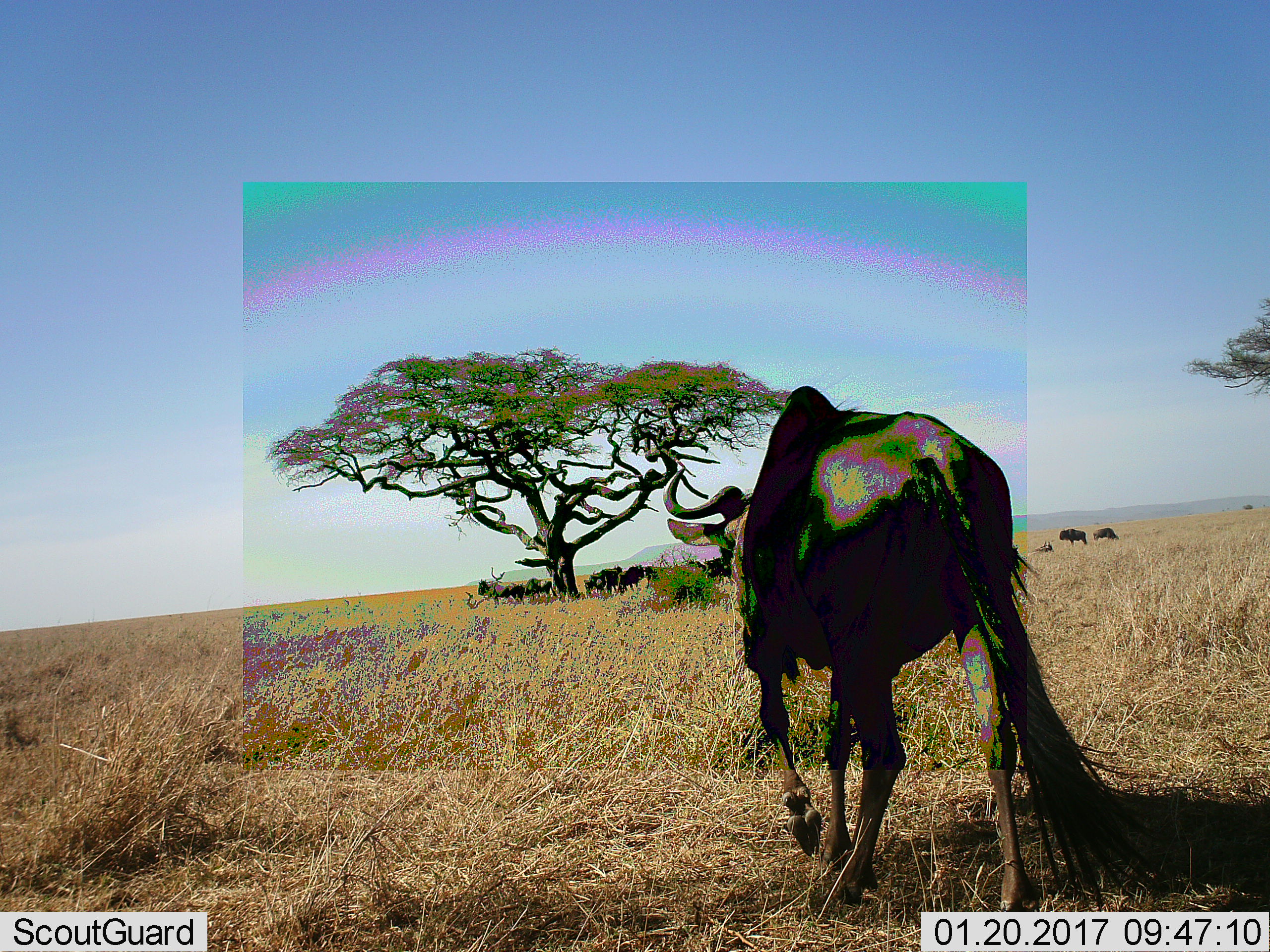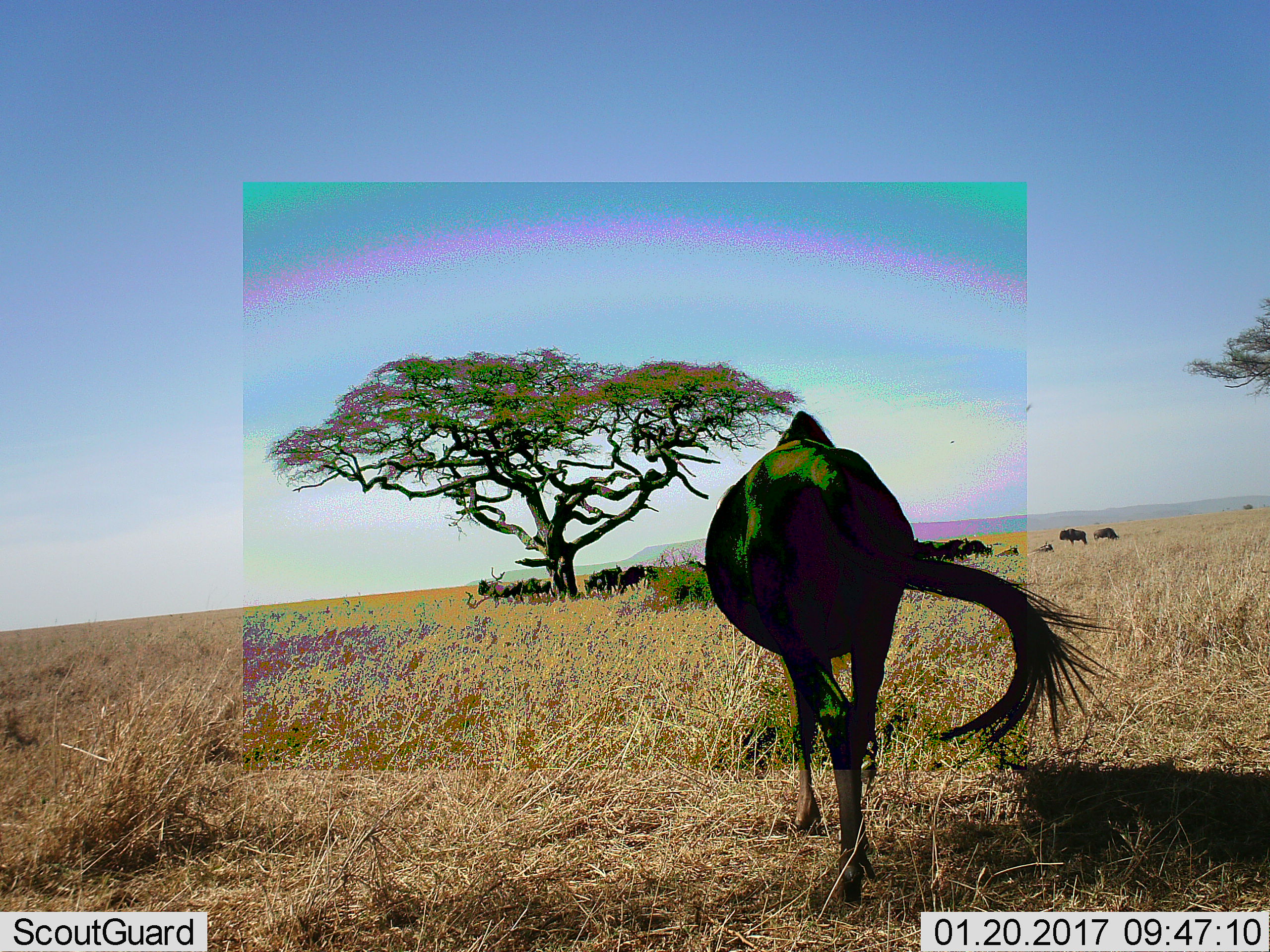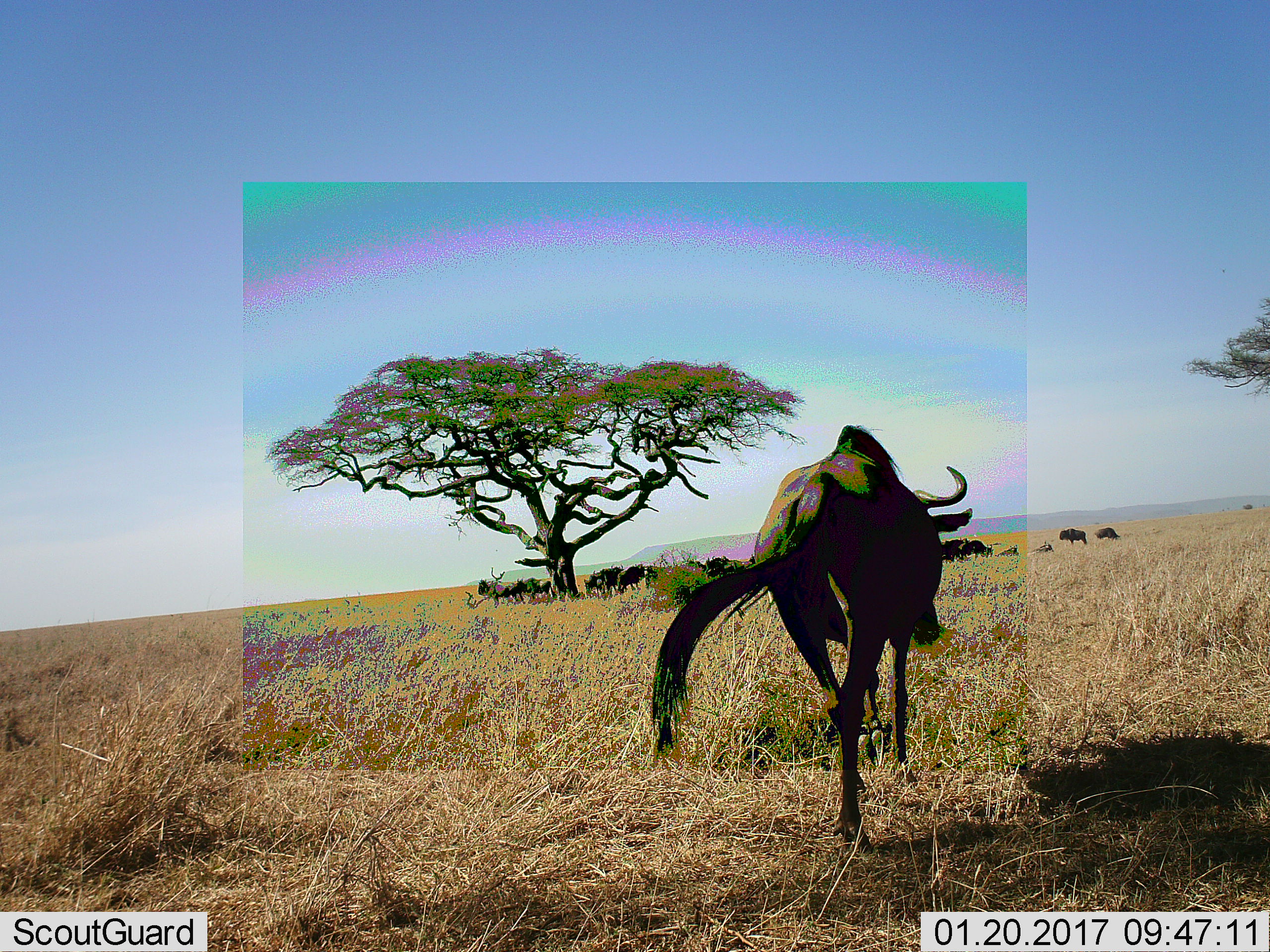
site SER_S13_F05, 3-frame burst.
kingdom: Animalia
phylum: Chordata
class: Mammalia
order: Artiodactyla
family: Bovidae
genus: Connochaetes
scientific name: Connochaetes taurinus taurinus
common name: blue wildebeest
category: wildebeestblue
Wildebeestblue (blue wildebeest) (Connochaetes taurinus taurinus), count 11-50. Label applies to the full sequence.